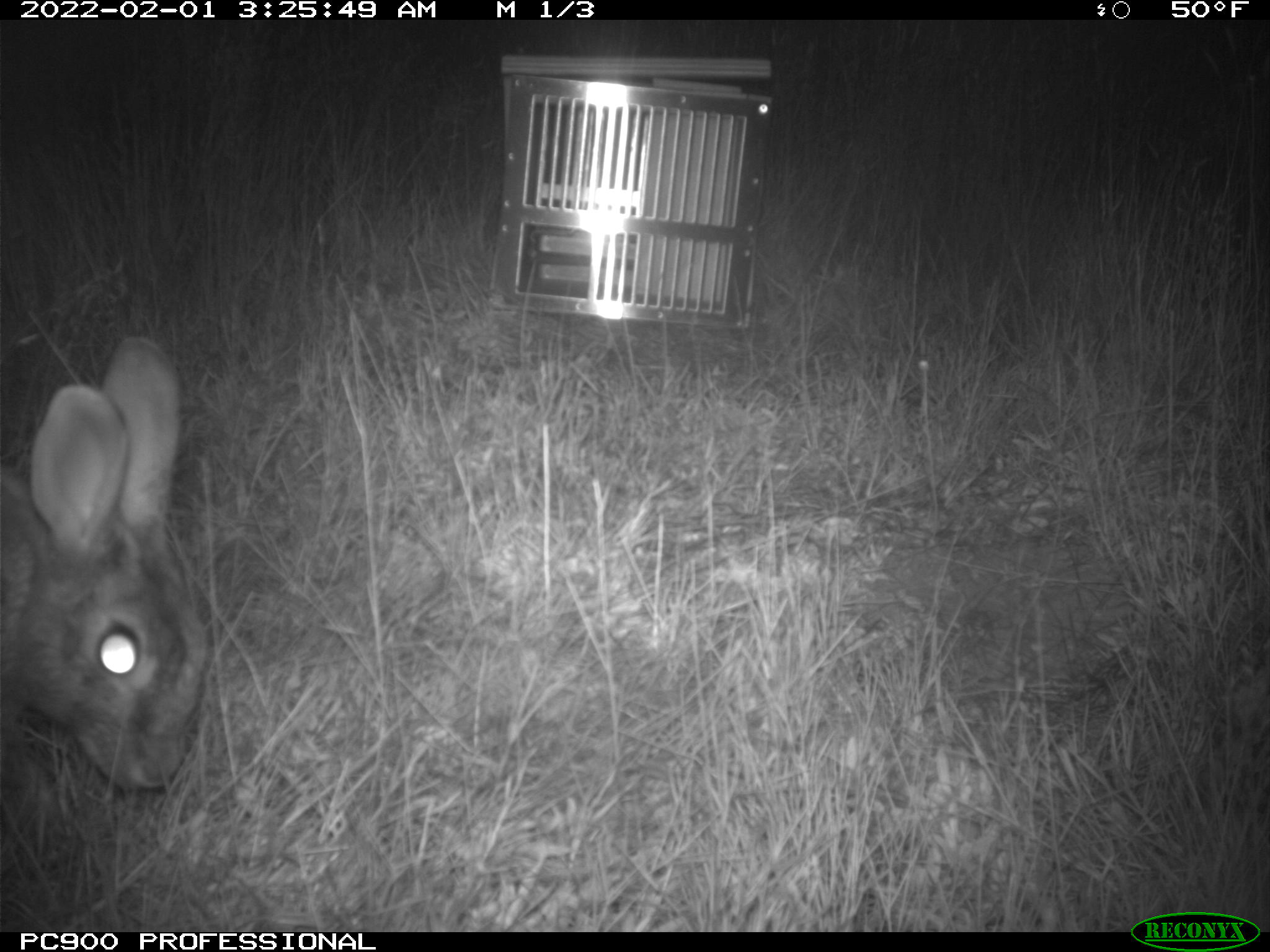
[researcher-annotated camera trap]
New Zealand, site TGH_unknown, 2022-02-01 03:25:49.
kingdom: Animalia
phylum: Chordata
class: Mammalia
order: Lagomorpha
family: Leporidae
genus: Oryctolagus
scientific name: Oryctolagus cuniculus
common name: european rabbit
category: rabbit